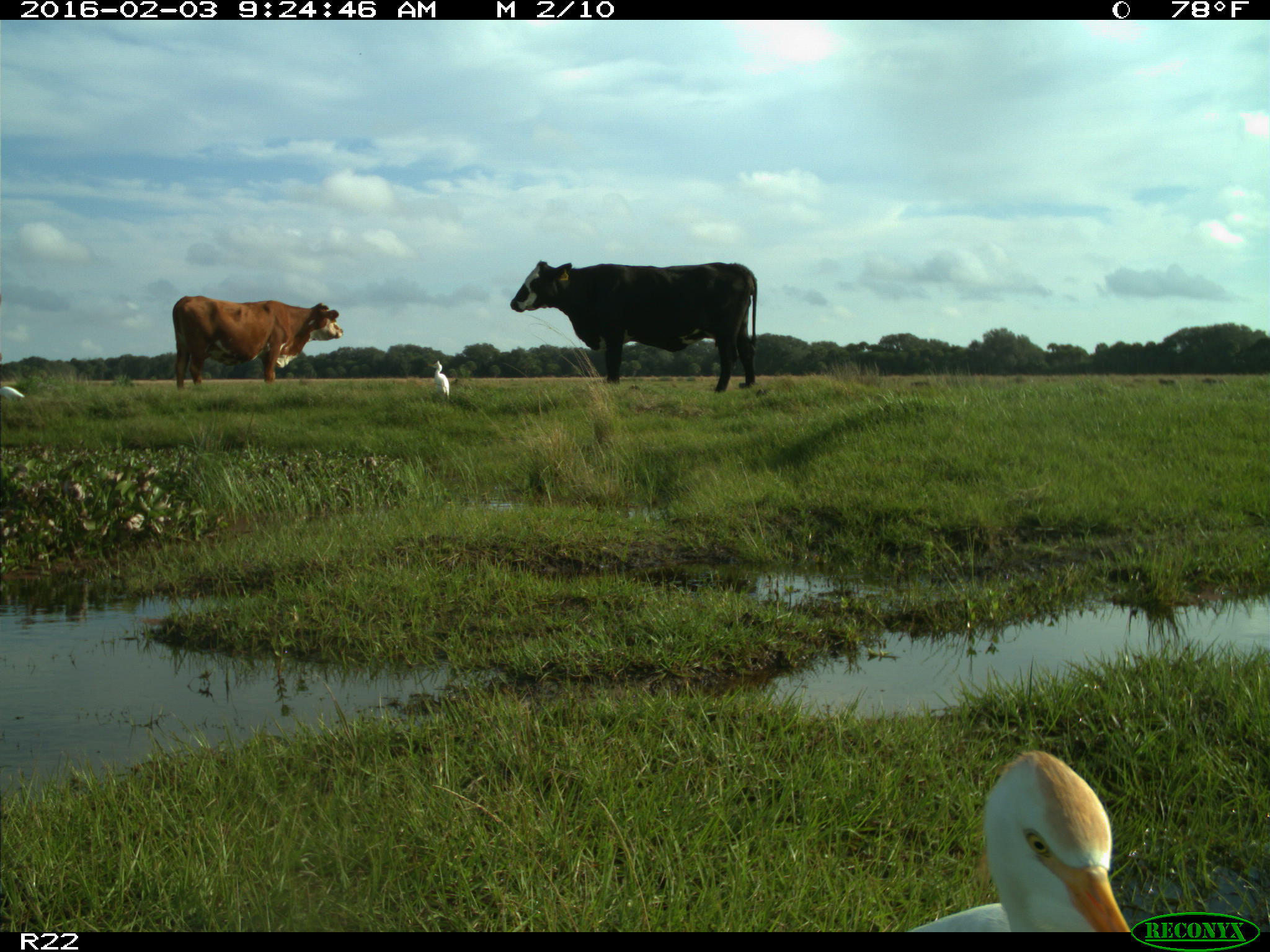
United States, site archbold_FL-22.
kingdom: Animalia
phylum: Chordata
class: Mammalia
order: Artiodactyla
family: Bovidae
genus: Bos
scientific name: Bos taurus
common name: domestic cow